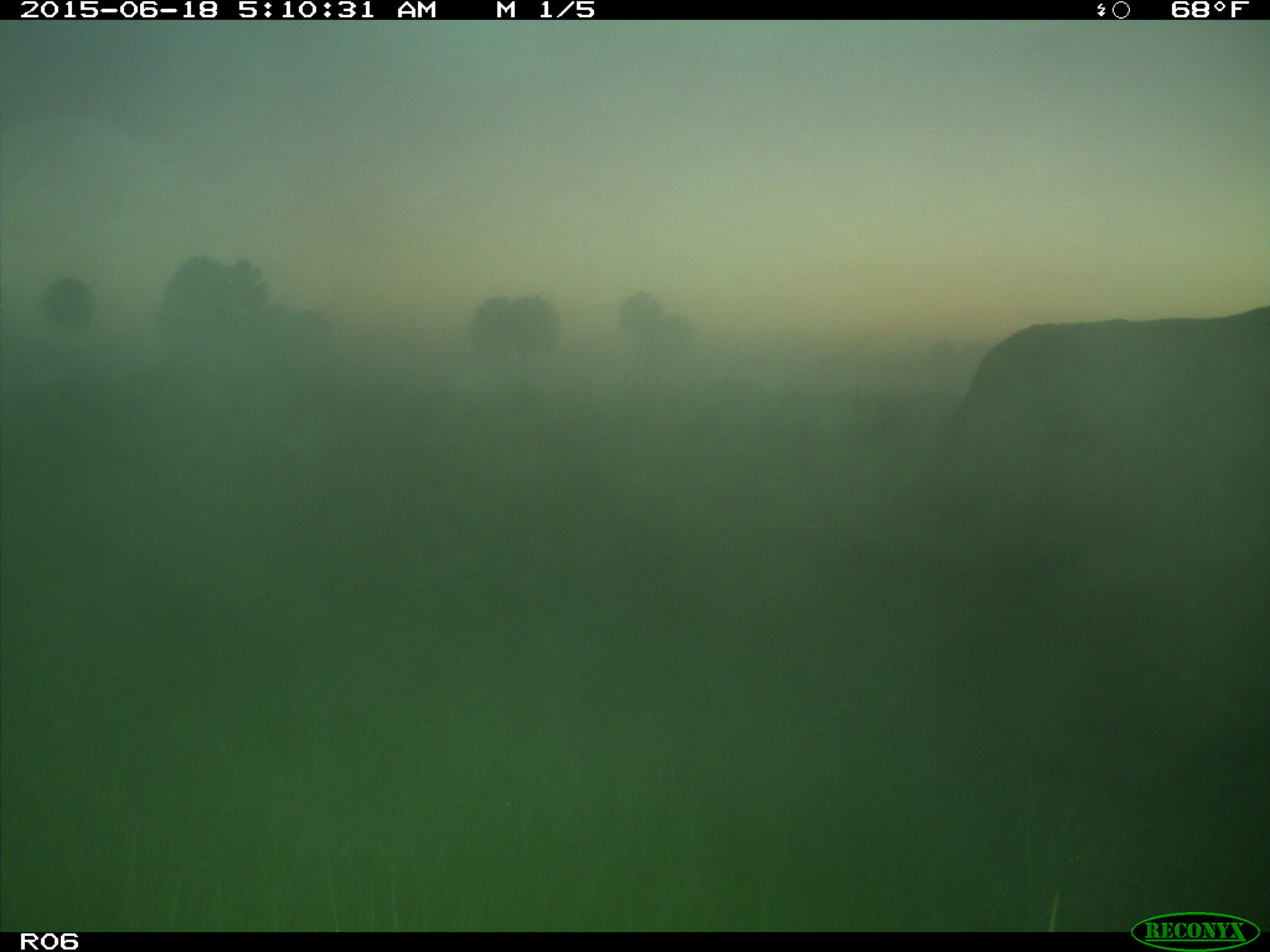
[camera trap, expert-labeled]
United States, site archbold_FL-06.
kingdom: Animalia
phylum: Chordata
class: Mammalia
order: Artiodactyla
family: Bovidae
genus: Bos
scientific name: Bos taurus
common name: domestic cow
Bos taurus (domestic cow).